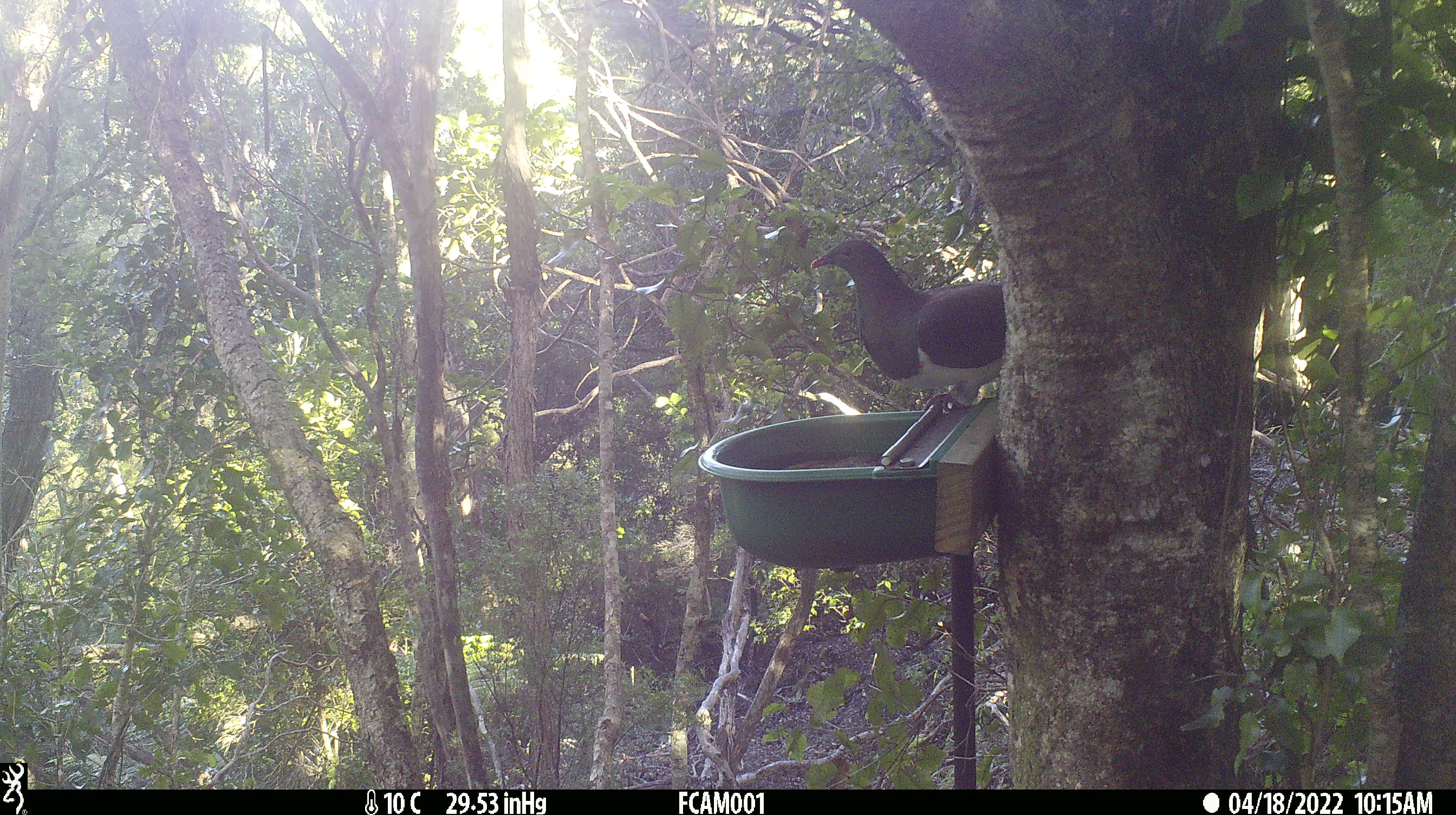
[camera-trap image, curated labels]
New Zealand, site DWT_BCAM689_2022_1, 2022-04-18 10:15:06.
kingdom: Animalia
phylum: Chordata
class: Aves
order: Columbiformes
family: Columbidae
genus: Hemiphaga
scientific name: Hemiphaga novaeseelandiae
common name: new zealand pigeon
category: kereru